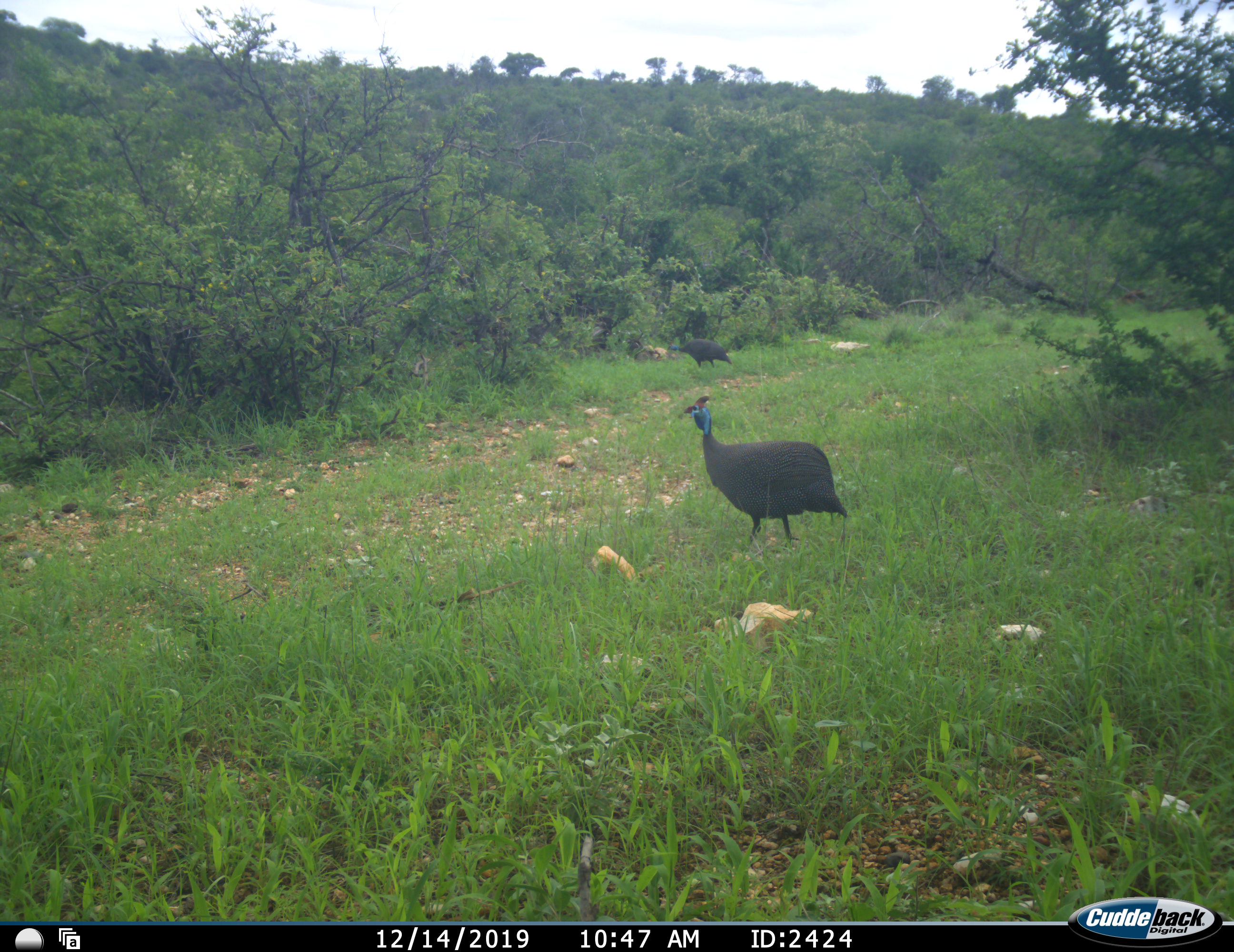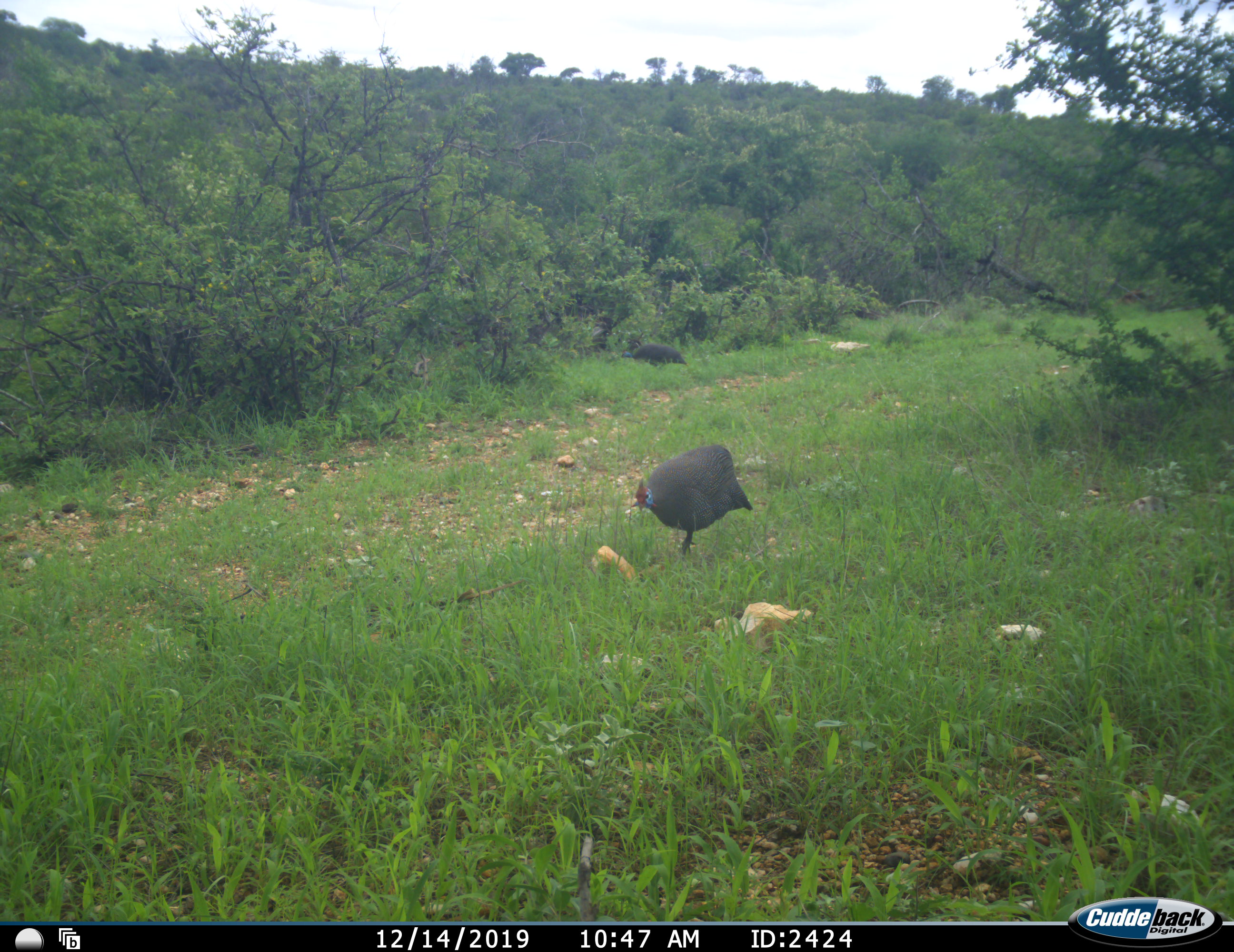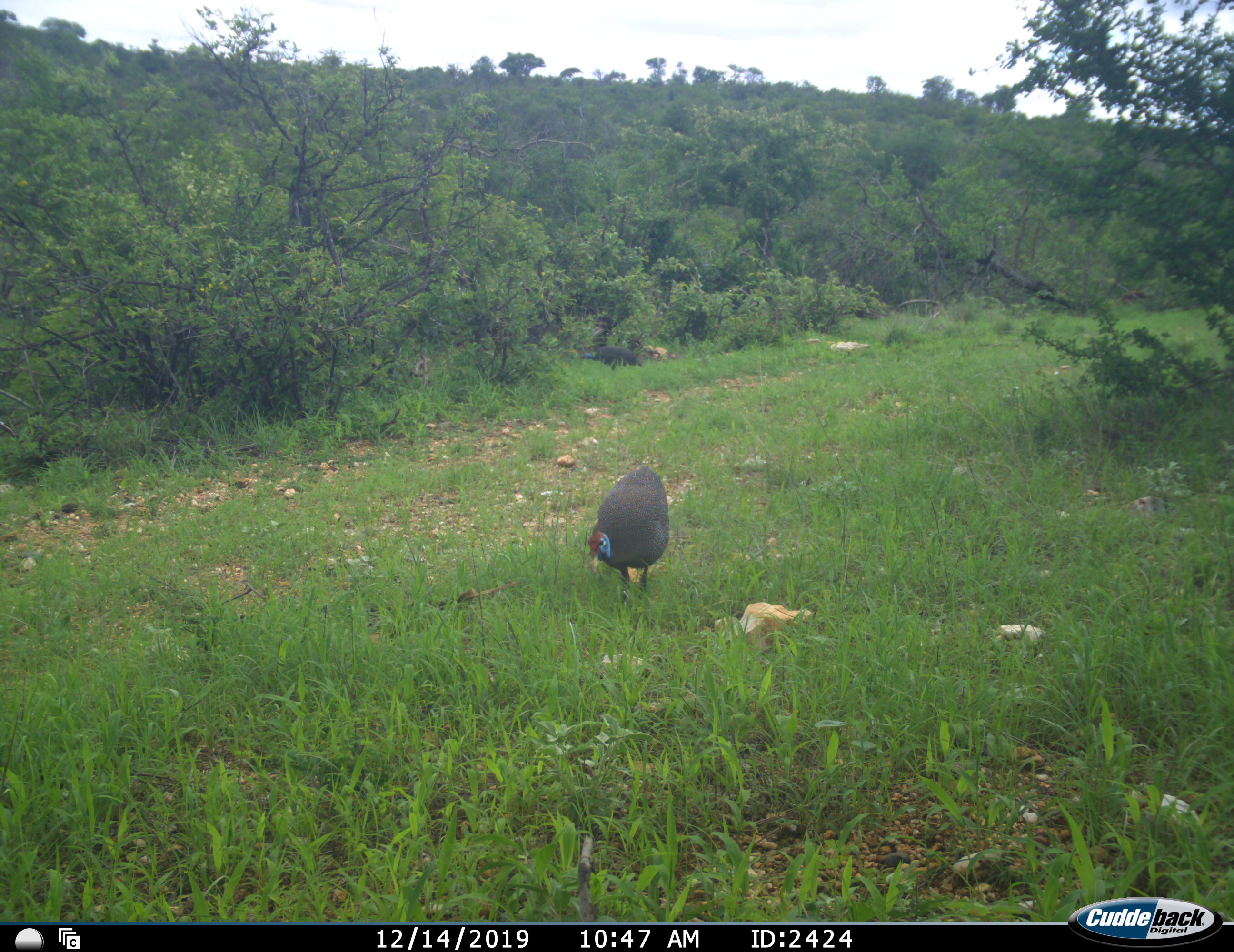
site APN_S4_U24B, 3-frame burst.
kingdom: Animalia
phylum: Chordata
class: Aves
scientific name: Aves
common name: bird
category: birdother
Birdother (bird) (Aves), count 2. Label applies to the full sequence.